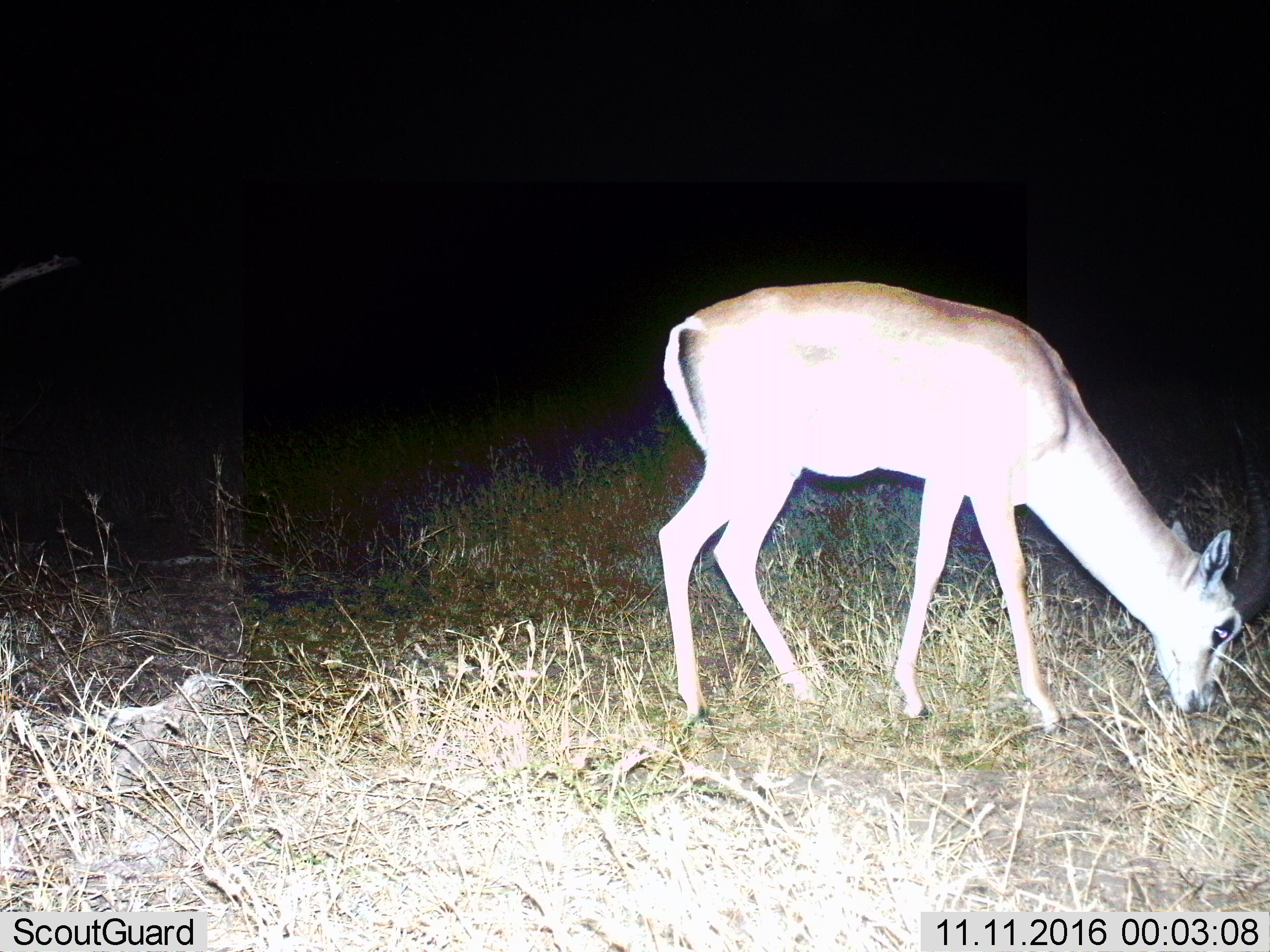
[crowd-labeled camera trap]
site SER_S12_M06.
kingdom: Animalia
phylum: Chordata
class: Mammalia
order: Artiodactyla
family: Bovidae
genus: Nanger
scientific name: Nanger granti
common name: grant's gazelle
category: gazellegrants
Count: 1.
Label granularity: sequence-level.